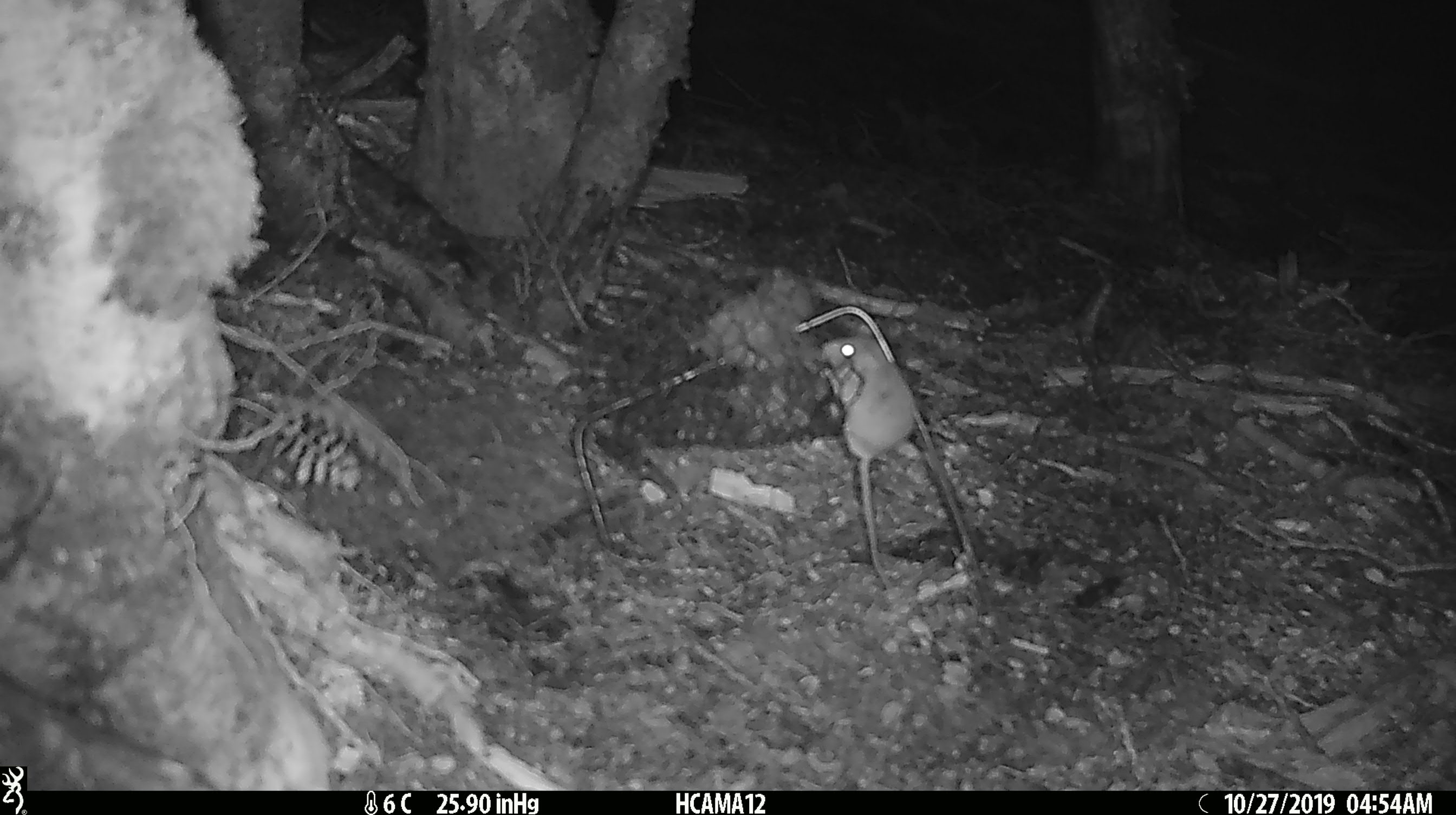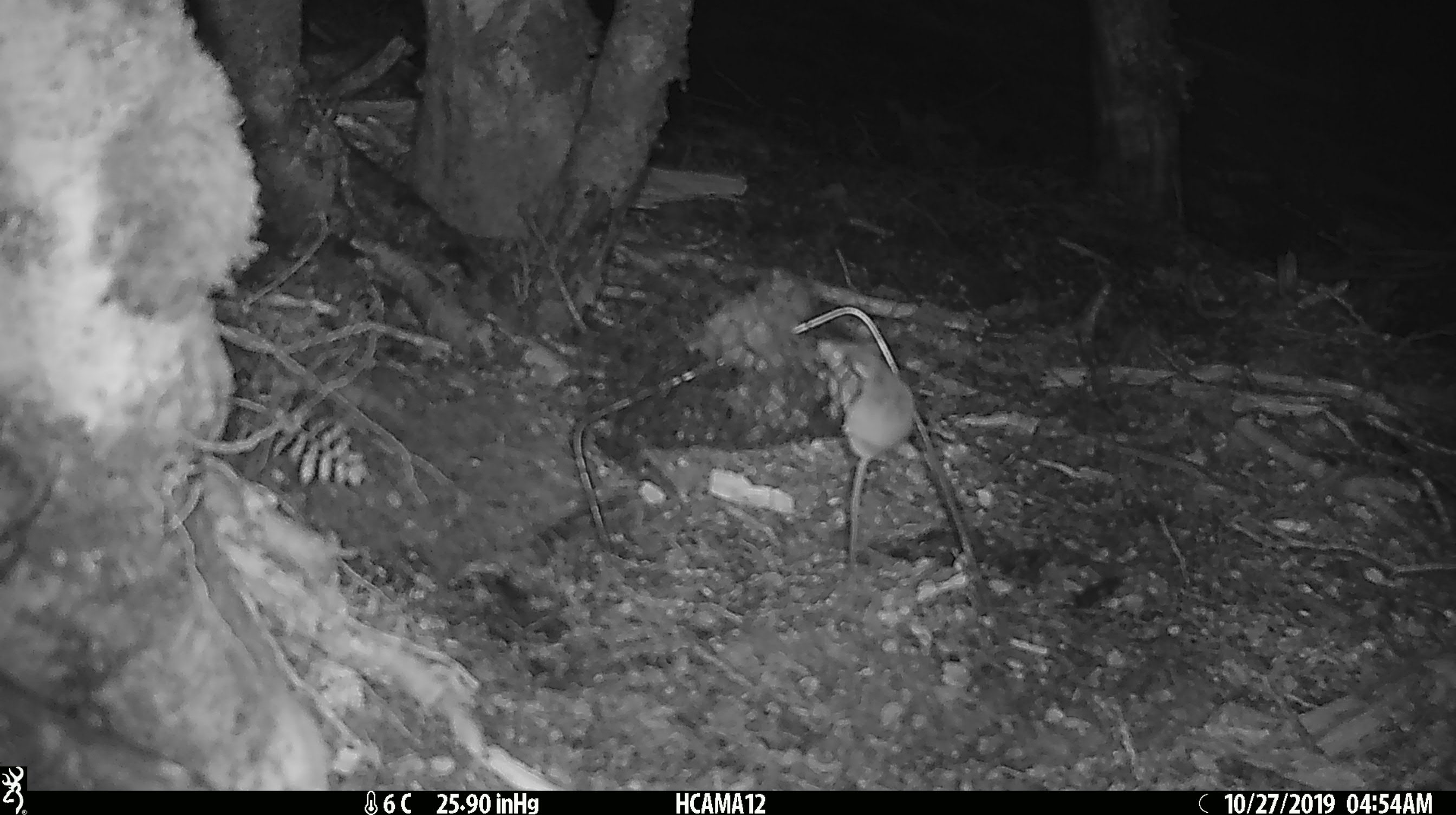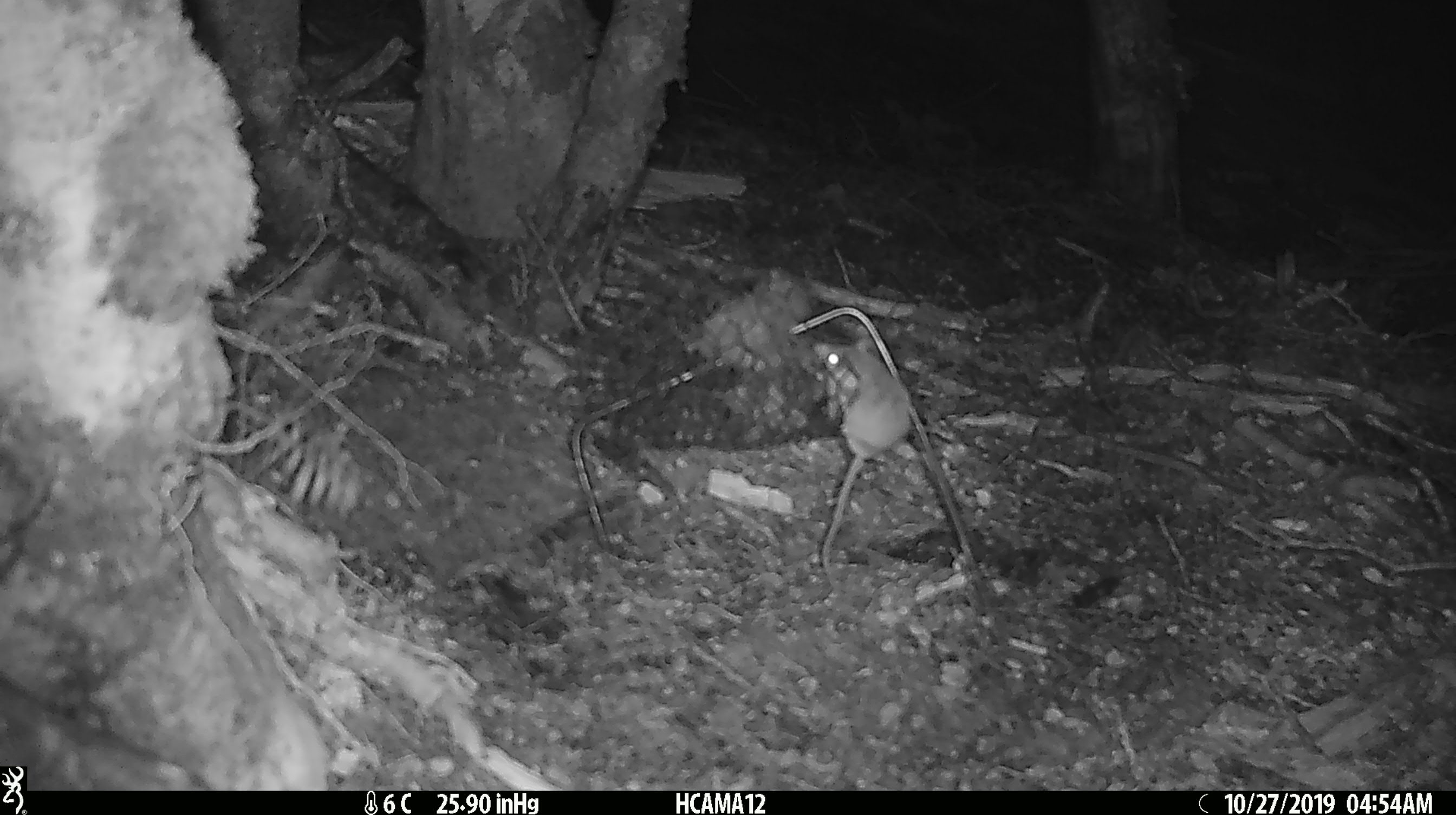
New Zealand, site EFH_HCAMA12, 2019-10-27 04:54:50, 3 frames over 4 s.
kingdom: Animalia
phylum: Chordata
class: Mammalia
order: Rodentia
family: Muridae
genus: Mus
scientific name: Mus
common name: mouse